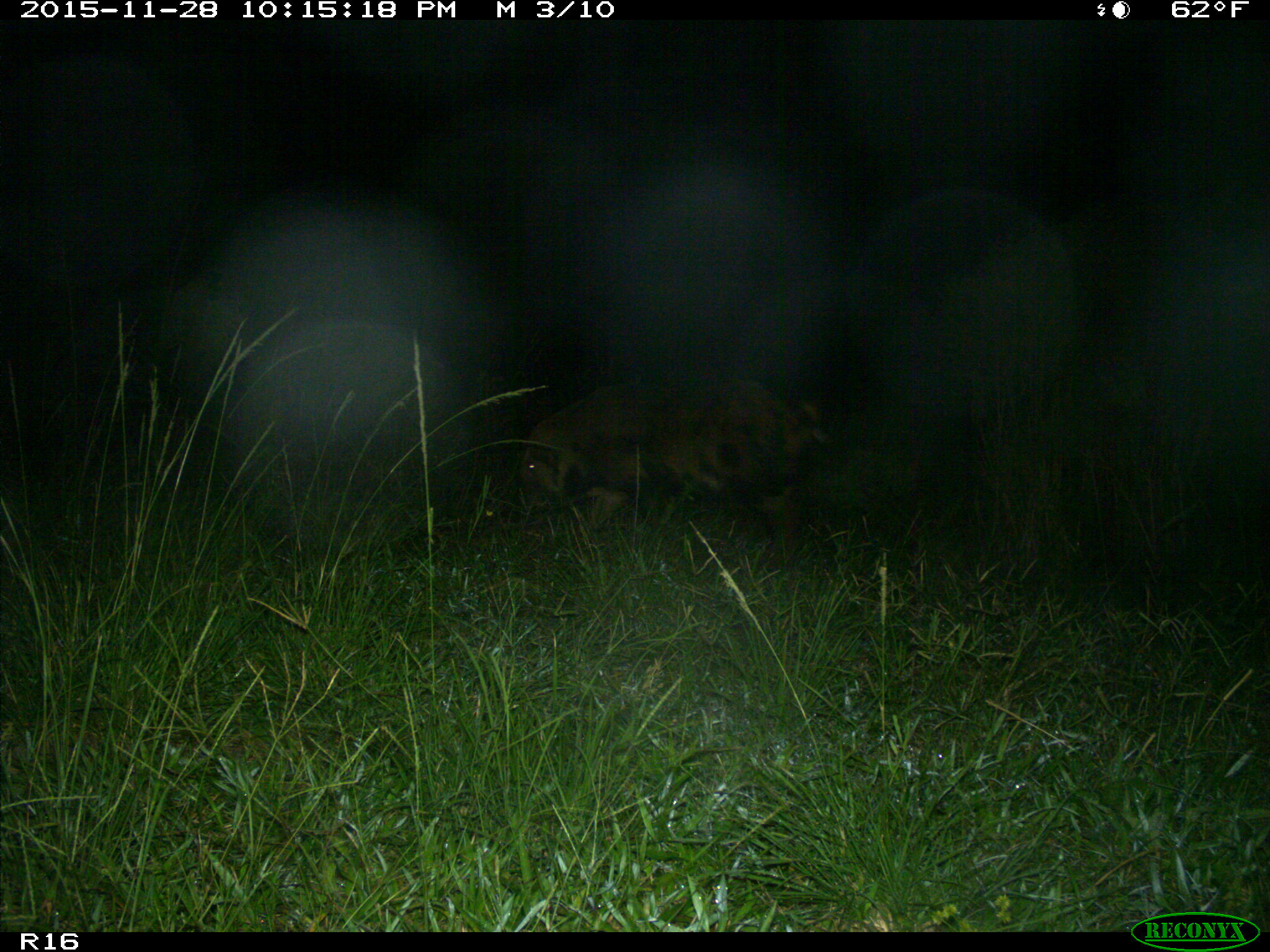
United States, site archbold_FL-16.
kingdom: Animalia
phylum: Chordata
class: Mammalia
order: Artiodactyla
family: Suidae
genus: Sus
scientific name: Sus scrofa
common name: wild boar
Sus scrofa (wild boar).